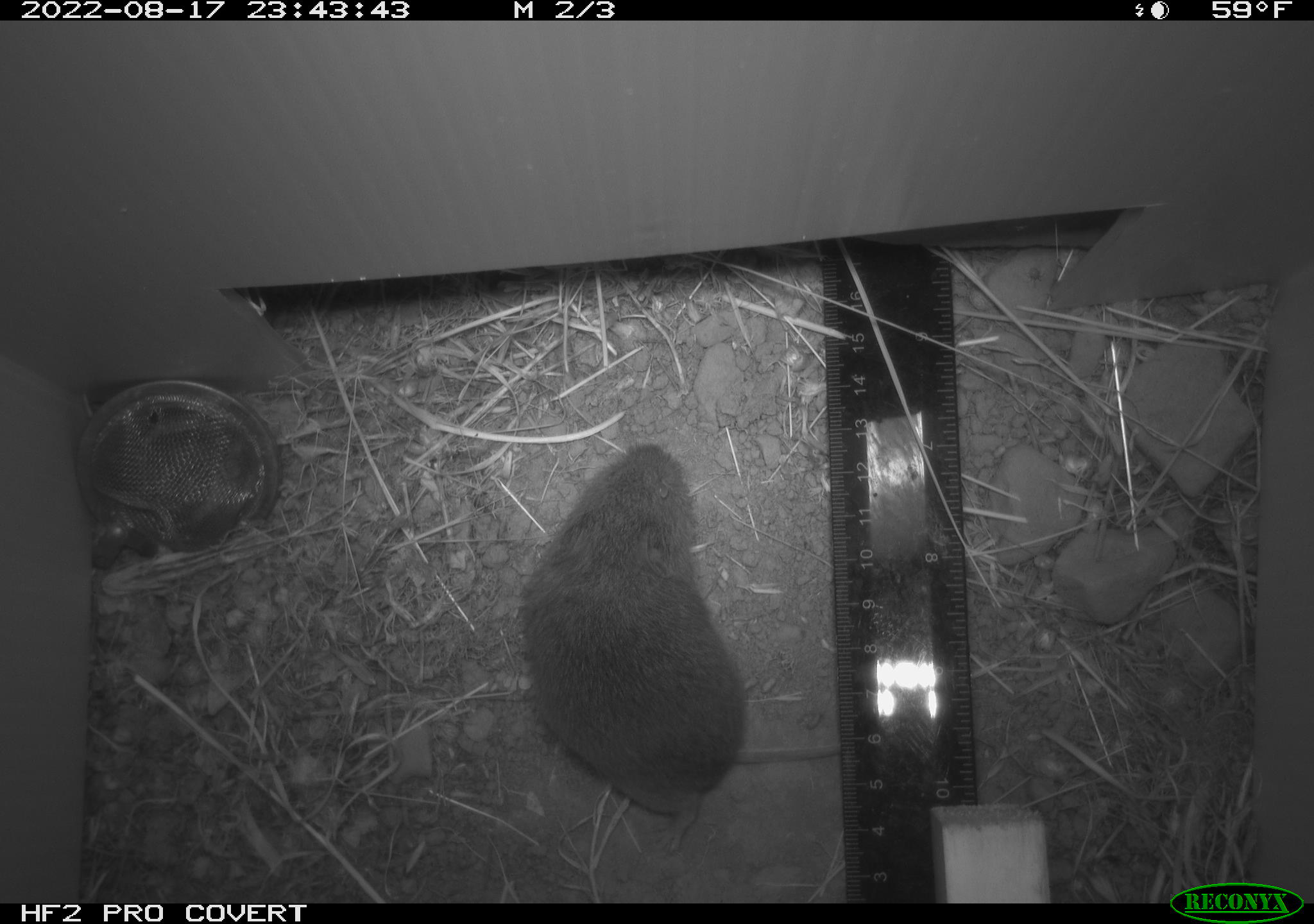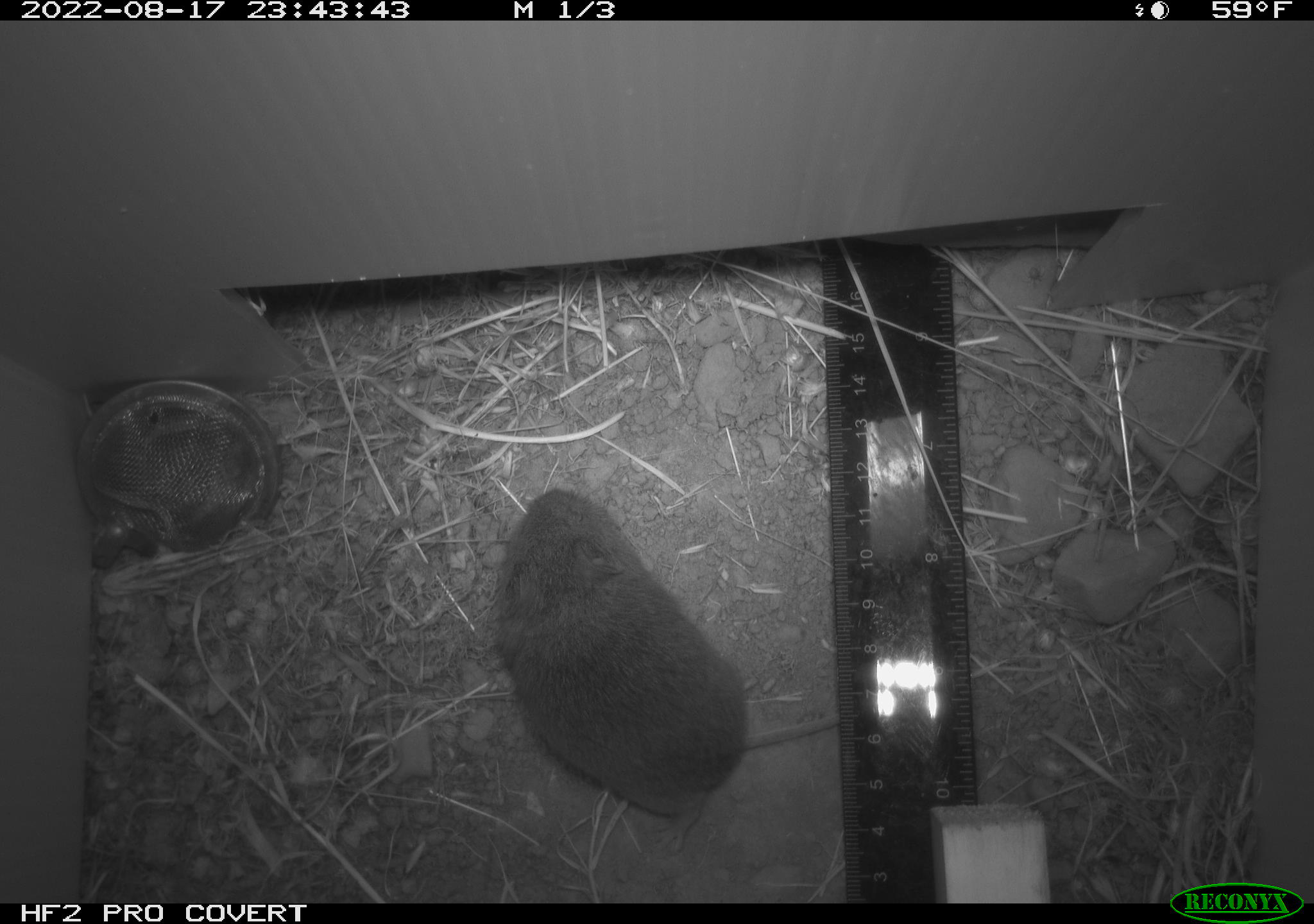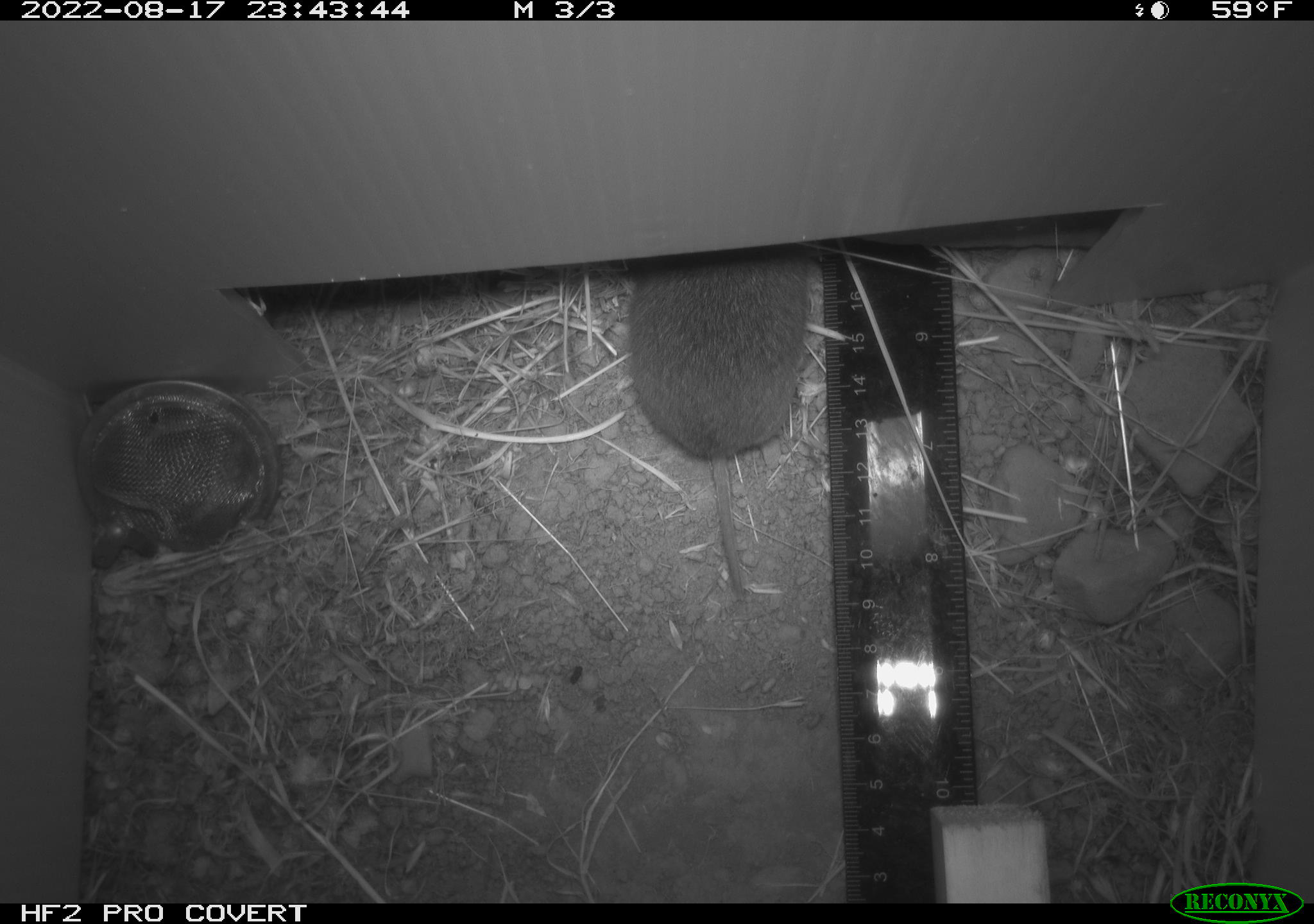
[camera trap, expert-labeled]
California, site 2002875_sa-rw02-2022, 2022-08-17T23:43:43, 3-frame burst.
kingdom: Animalia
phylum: Chordata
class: Mammalia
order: Rodentia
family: Cricetidae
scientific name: Arvicolinae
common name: voles, lemmings, and muskrats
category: arvicolinae subfamily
Arvicolinae subfamily (voles, lemmings, and muskrats) (Arvicolinae).